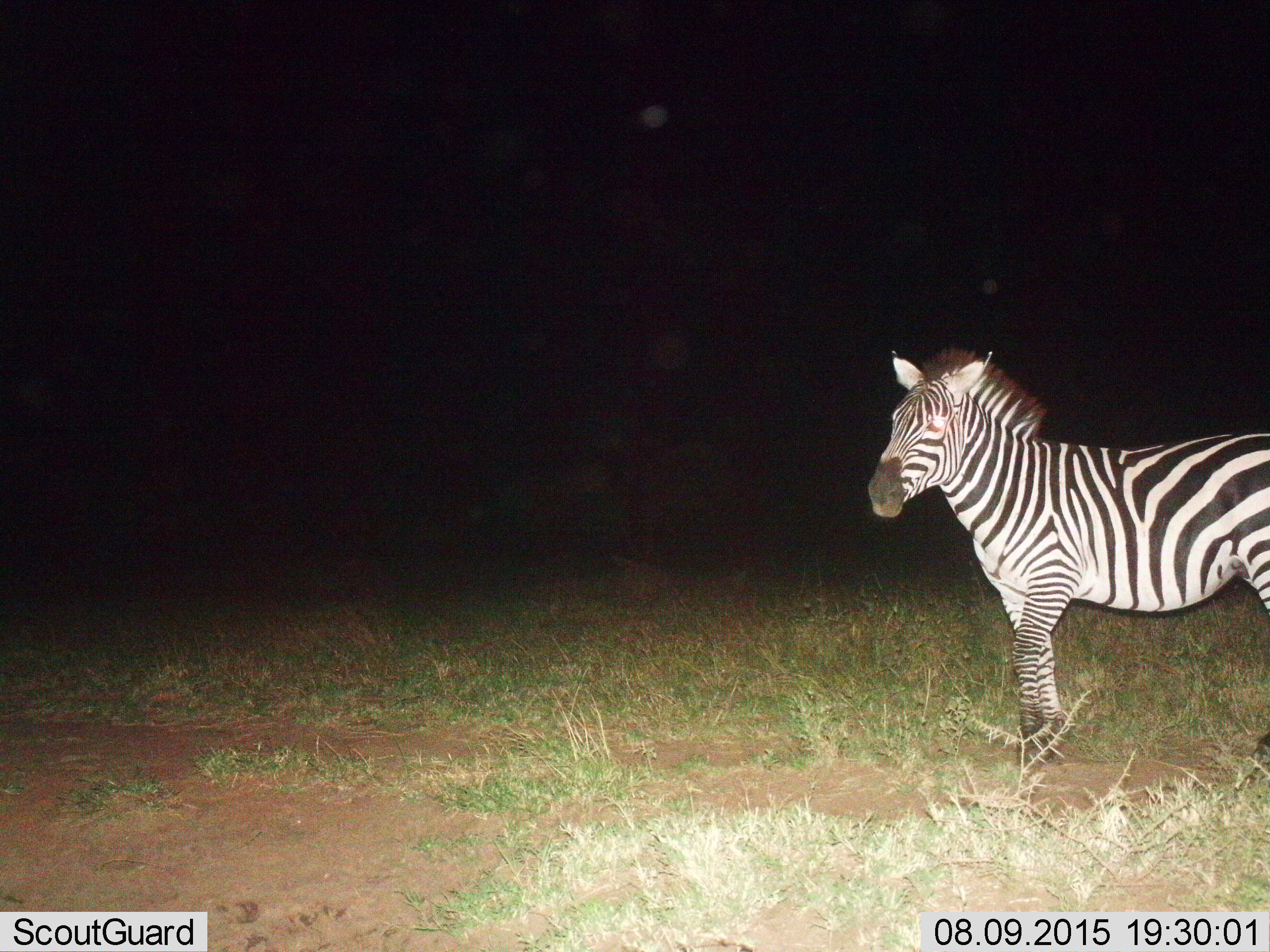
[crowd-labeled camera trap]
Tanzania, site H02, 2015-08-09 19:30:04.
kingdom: Animalia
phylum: Chordata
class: Mammalia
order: Perissodactyla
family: Equidae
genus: Equus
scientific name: Equus quagga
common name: plains zebra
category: zebra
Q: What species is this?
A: Zebra (plains zebra) (Equus quagga).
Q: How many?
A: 1.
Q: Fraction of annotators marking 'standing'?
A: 67%.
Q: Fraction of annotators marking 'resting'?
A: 0%.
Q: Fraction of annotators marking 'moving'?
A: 33%.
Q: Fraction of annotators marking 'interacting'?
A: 0%.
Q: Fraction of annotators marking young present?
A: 0%.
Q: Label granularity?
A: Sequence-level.